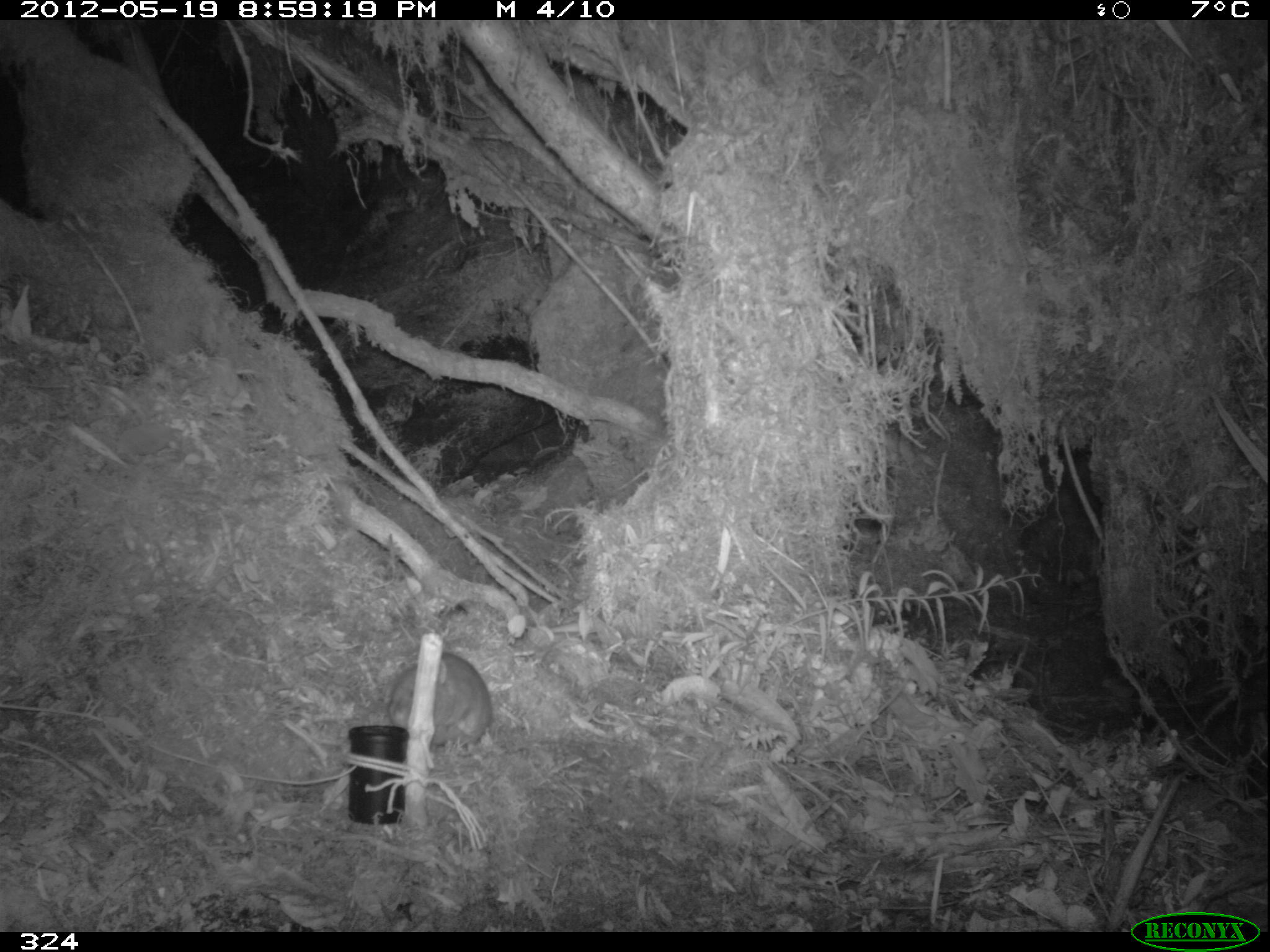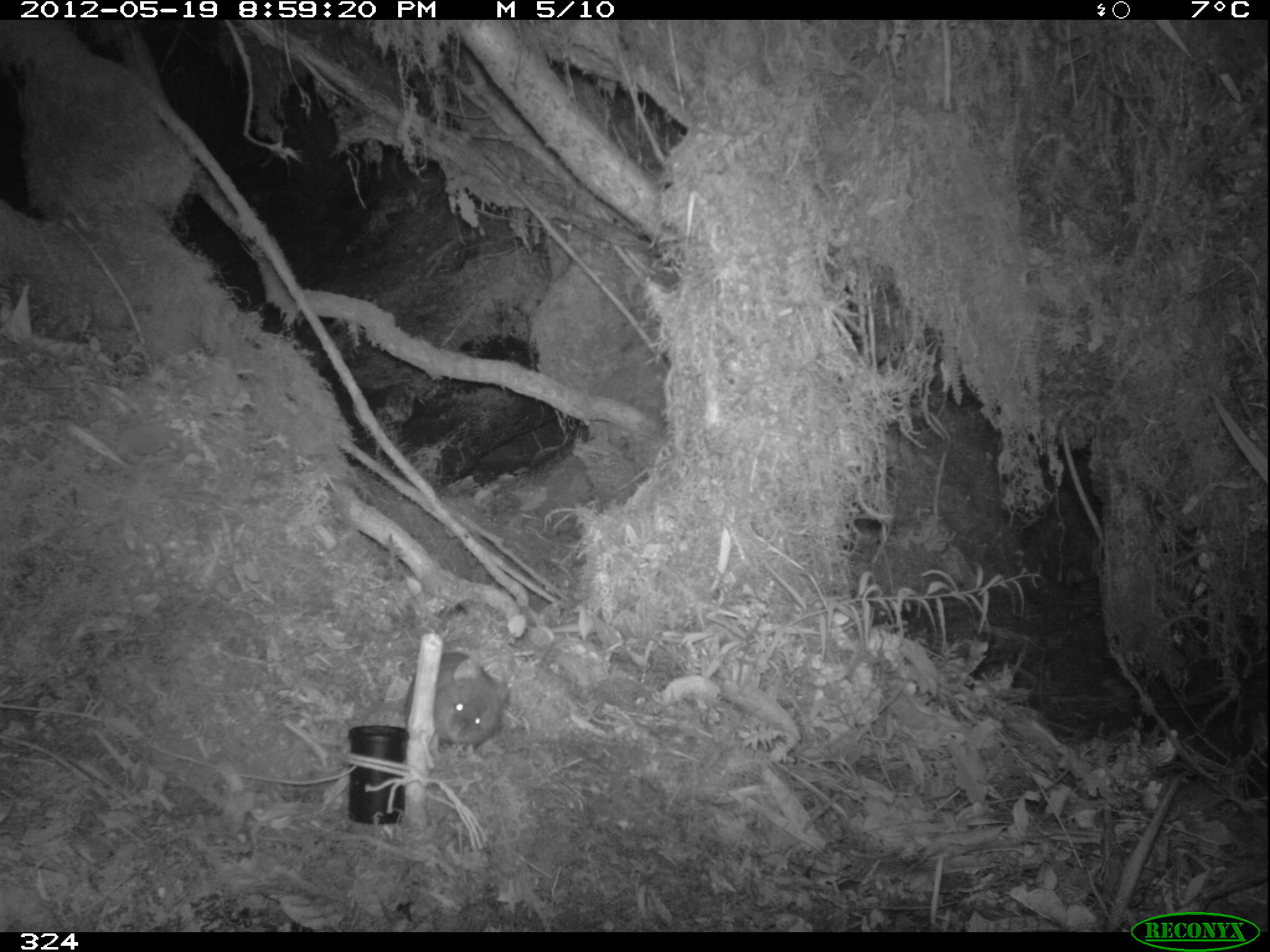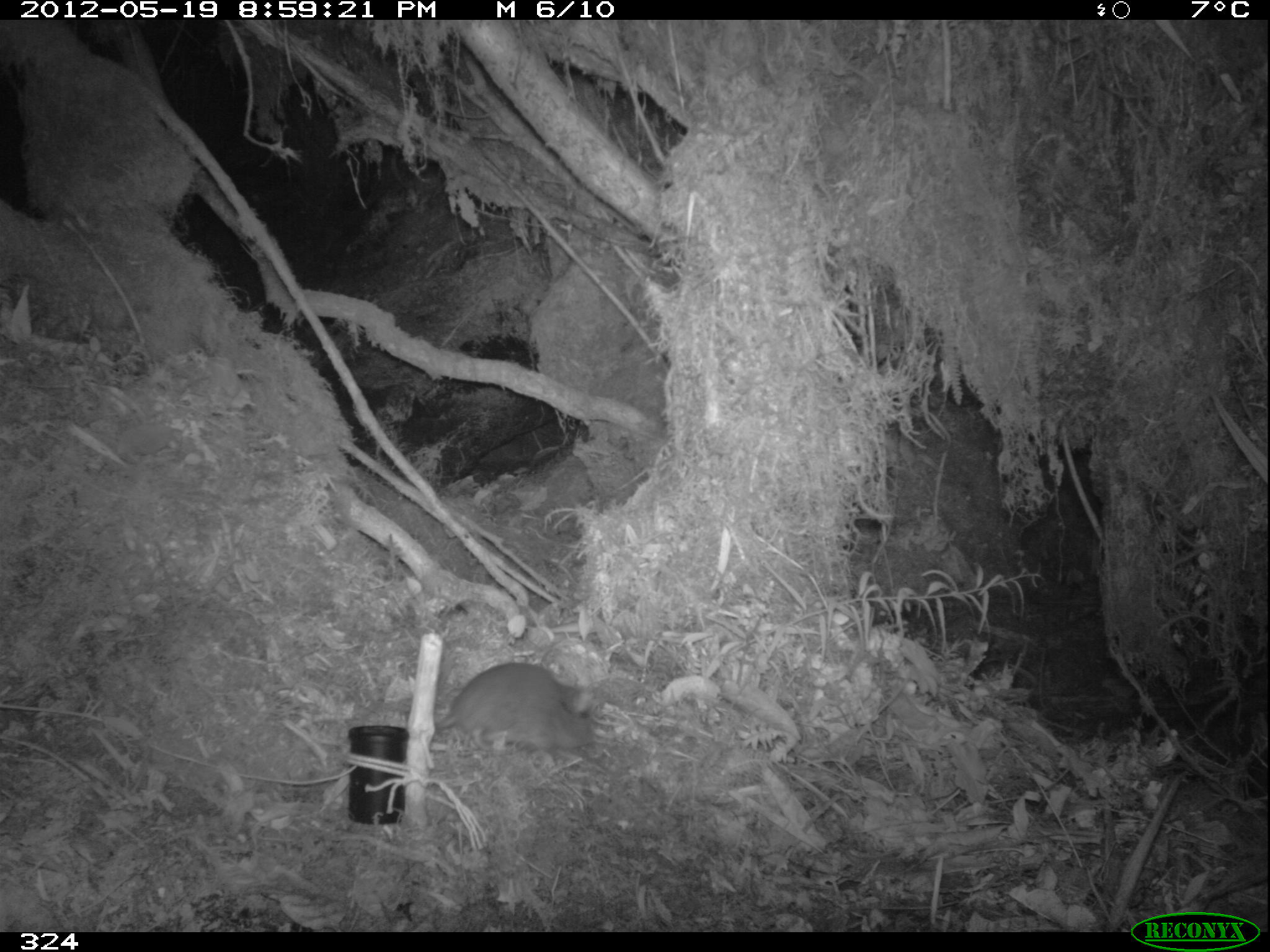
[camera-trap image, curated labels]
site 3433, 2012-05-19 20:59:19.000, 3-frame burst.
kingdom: Animalia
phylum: Chordata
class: Mammalia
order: Rodentia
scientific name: Rodentia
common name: rodents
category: unknown rodent